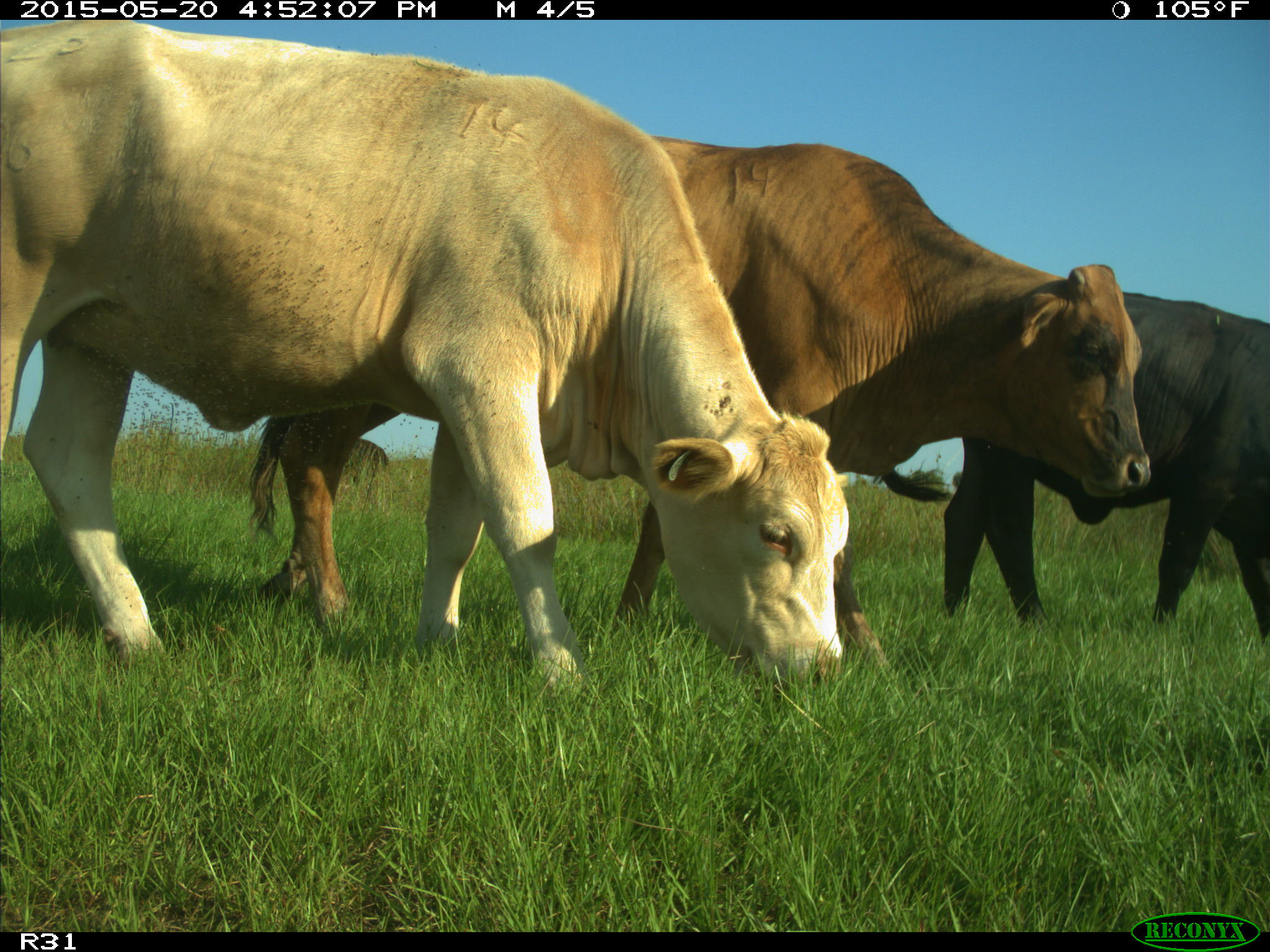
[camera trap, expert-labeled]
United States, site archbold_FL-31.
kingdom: Animalia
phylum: Chordata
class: Mammalia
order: Artiodactyla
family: Bovidae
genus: Bos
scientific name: Bos taurus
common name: domestic cow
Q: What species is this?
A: Bos taurus (domestic cow).